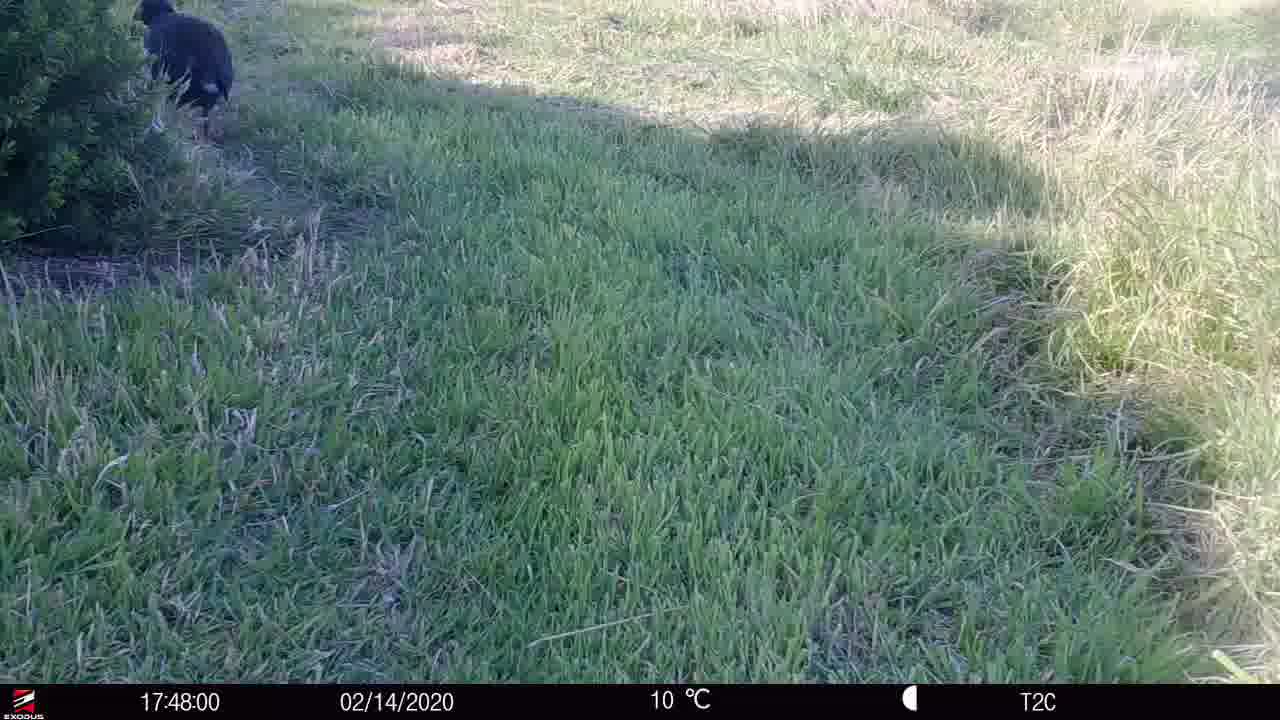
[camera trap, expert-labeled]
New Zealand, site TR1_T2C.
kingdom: Animalia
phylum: Chordata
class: Aves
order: Gruiformes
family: Rallidae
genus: Porphyrio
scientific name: Porphyrio mantelli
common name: takahe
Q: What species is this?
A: Takahe (Porphyrio mantelli).